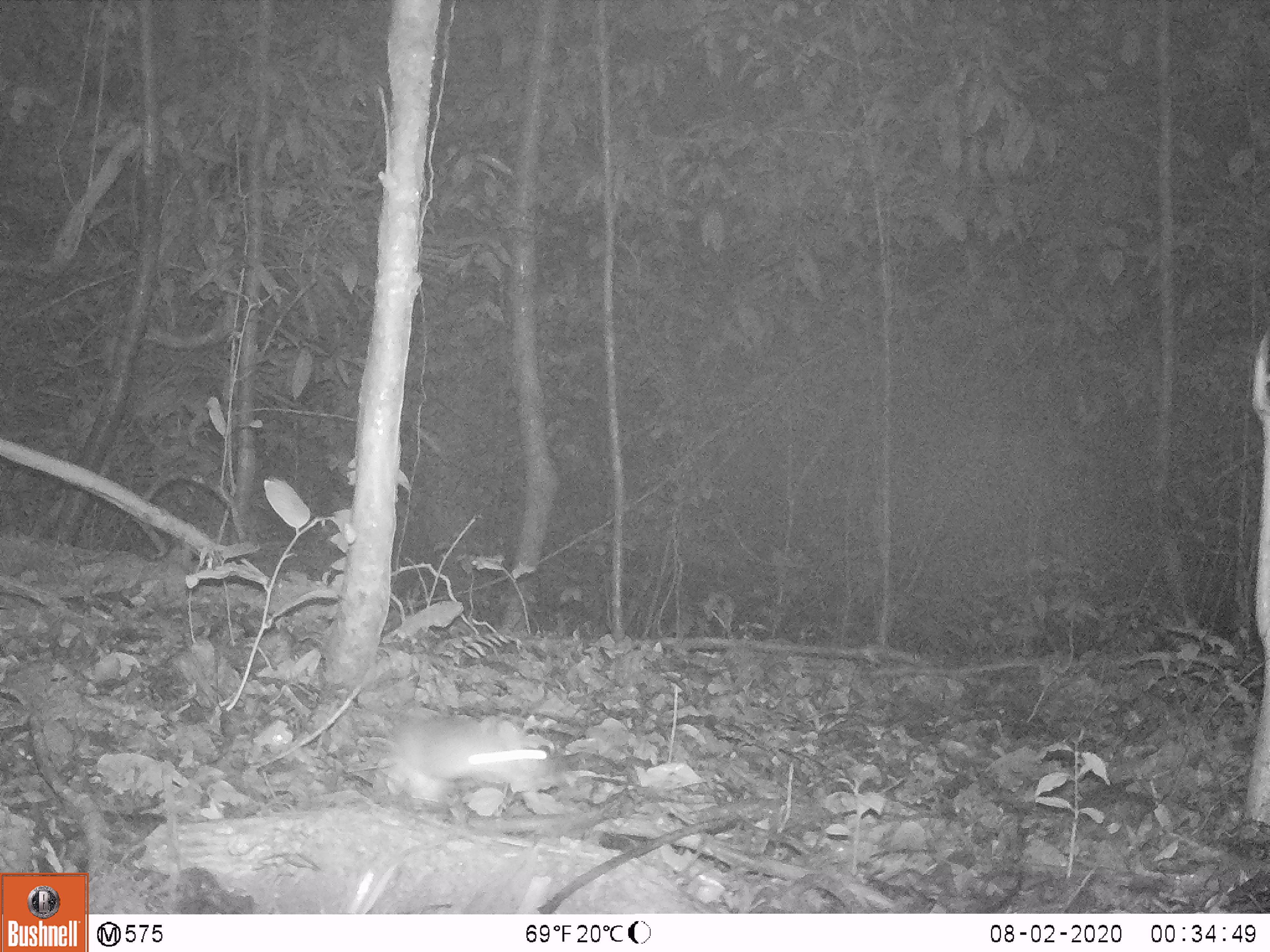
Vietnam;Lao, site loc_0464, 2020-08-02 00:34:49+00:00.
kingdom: Animalia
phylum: Chordata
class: Mammalia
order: Rodentia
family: Muridae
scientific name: Muridae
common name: old-world mice and rats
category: unidentified murid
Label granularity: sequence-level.